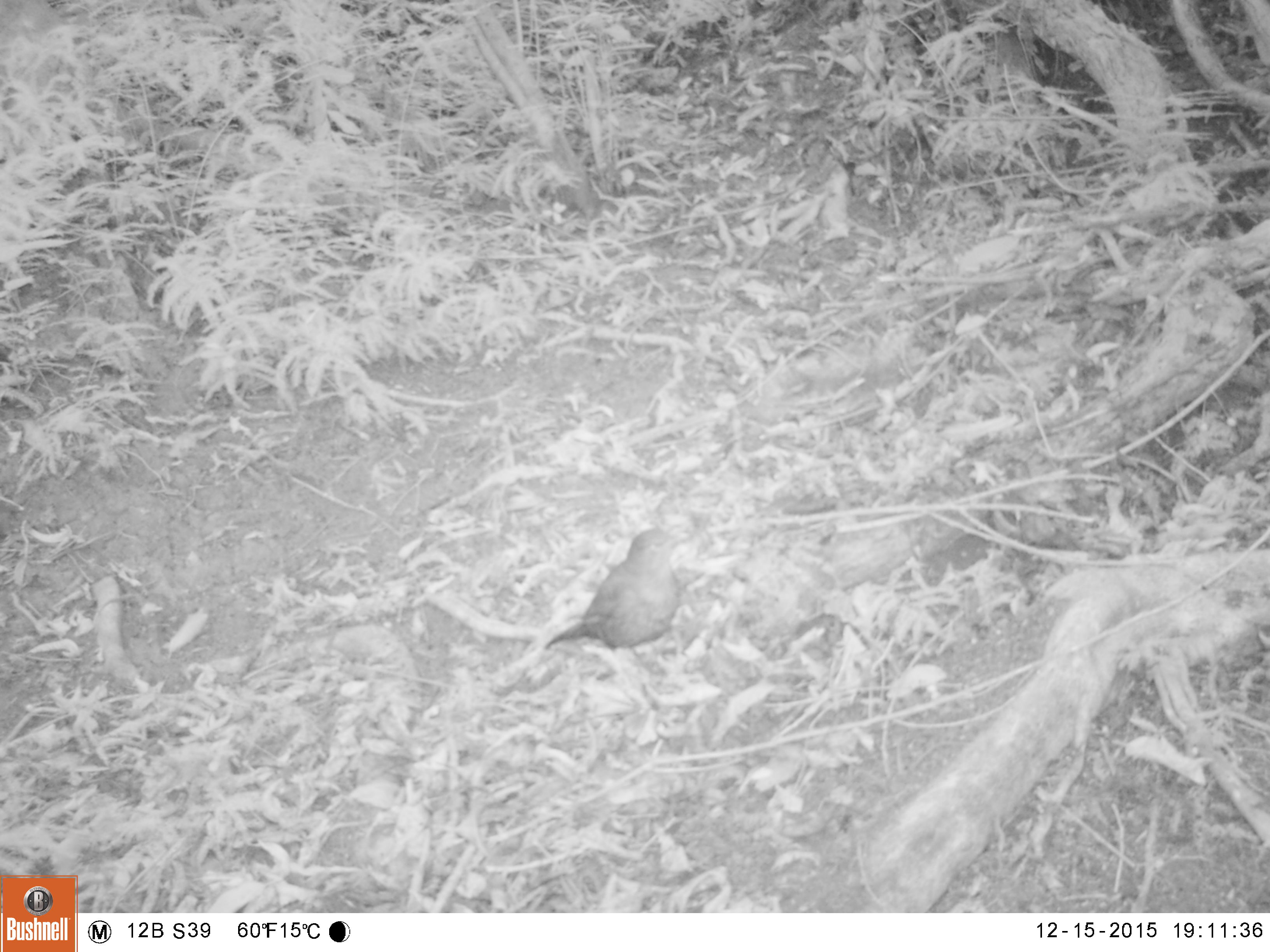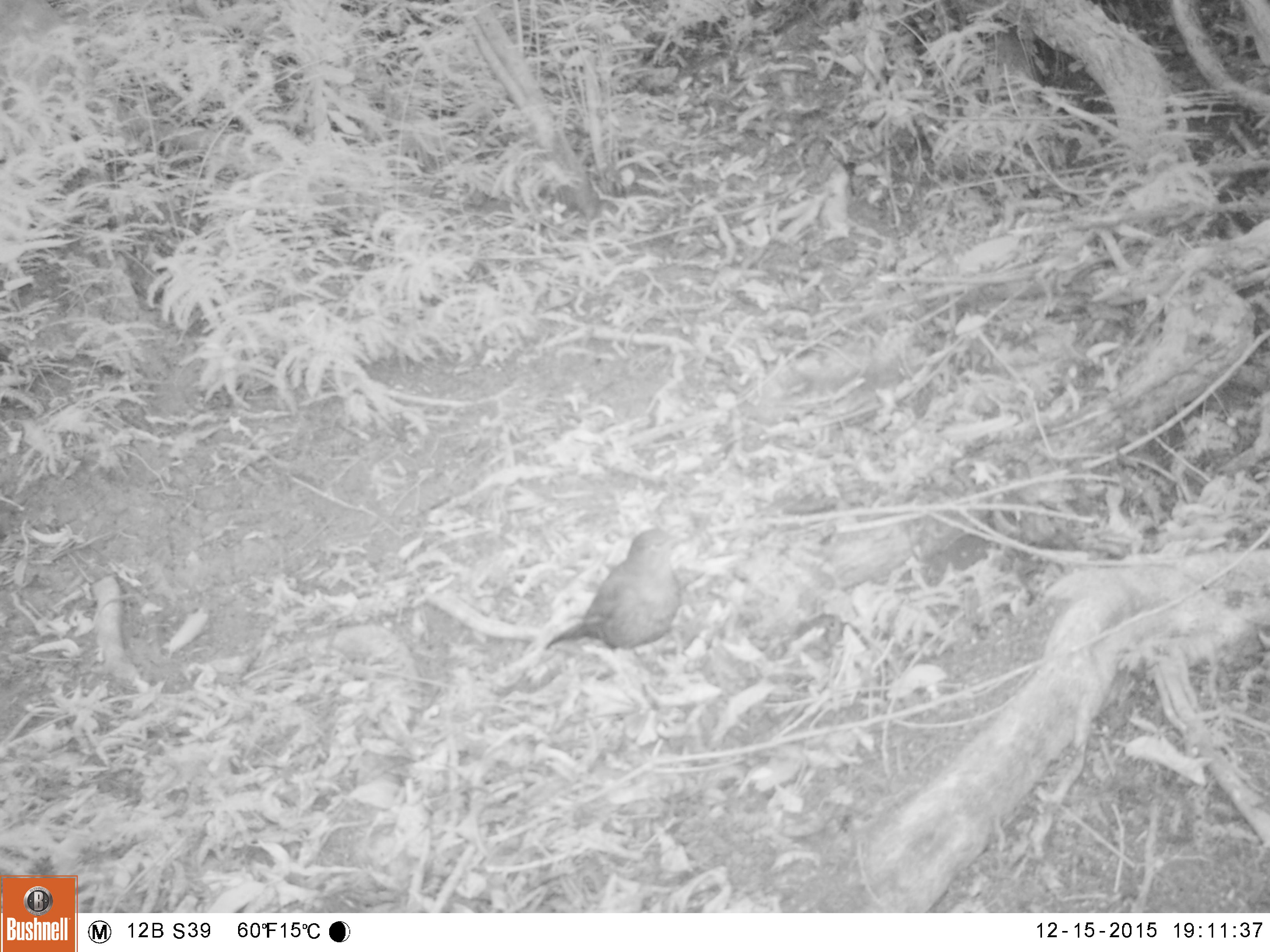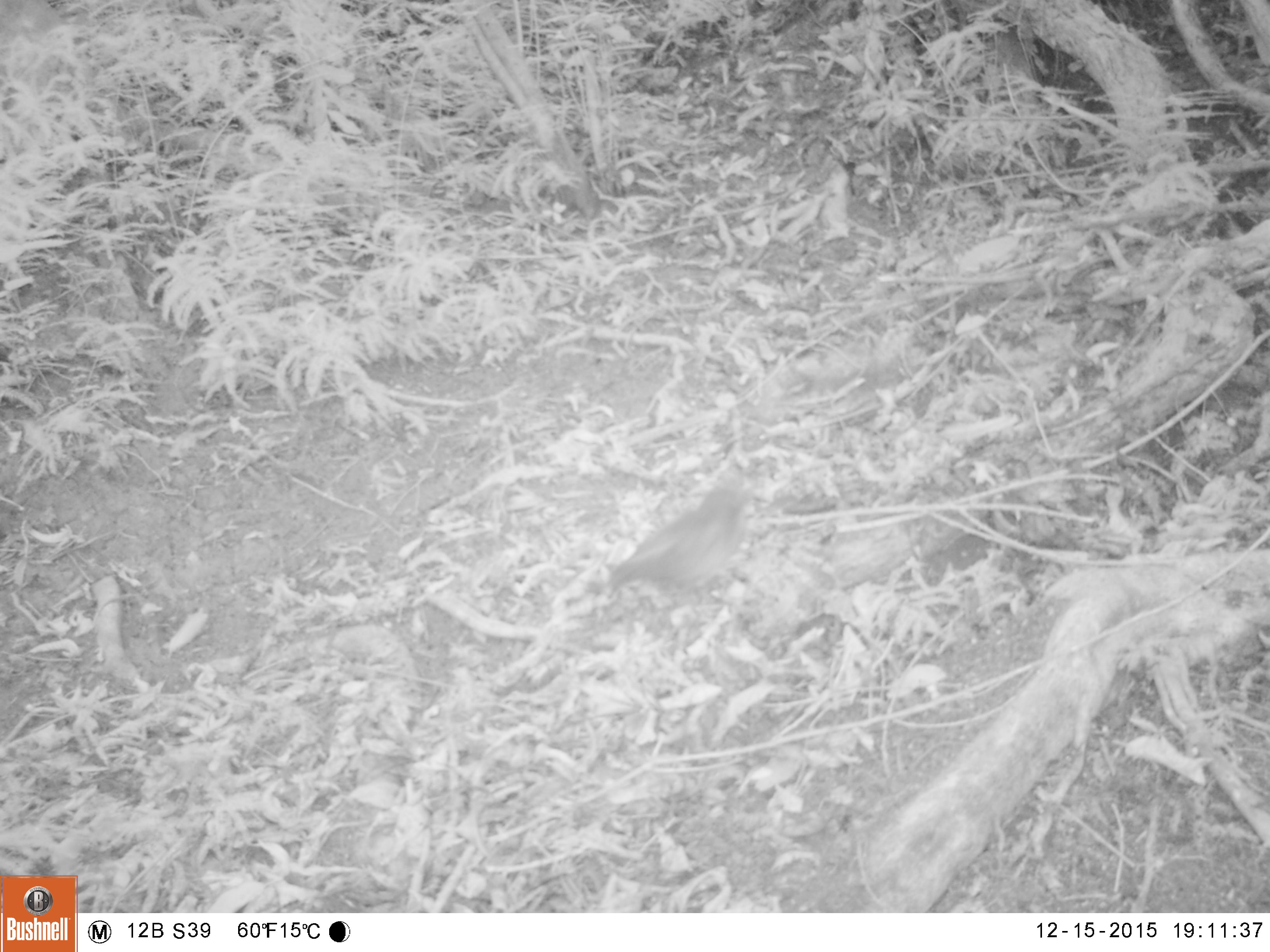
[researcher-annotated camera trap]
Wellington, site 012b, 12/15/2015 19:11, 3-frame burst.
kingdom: Animalia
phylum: Chordata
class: Aves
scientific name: Aves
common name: bird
Bird (Aves).